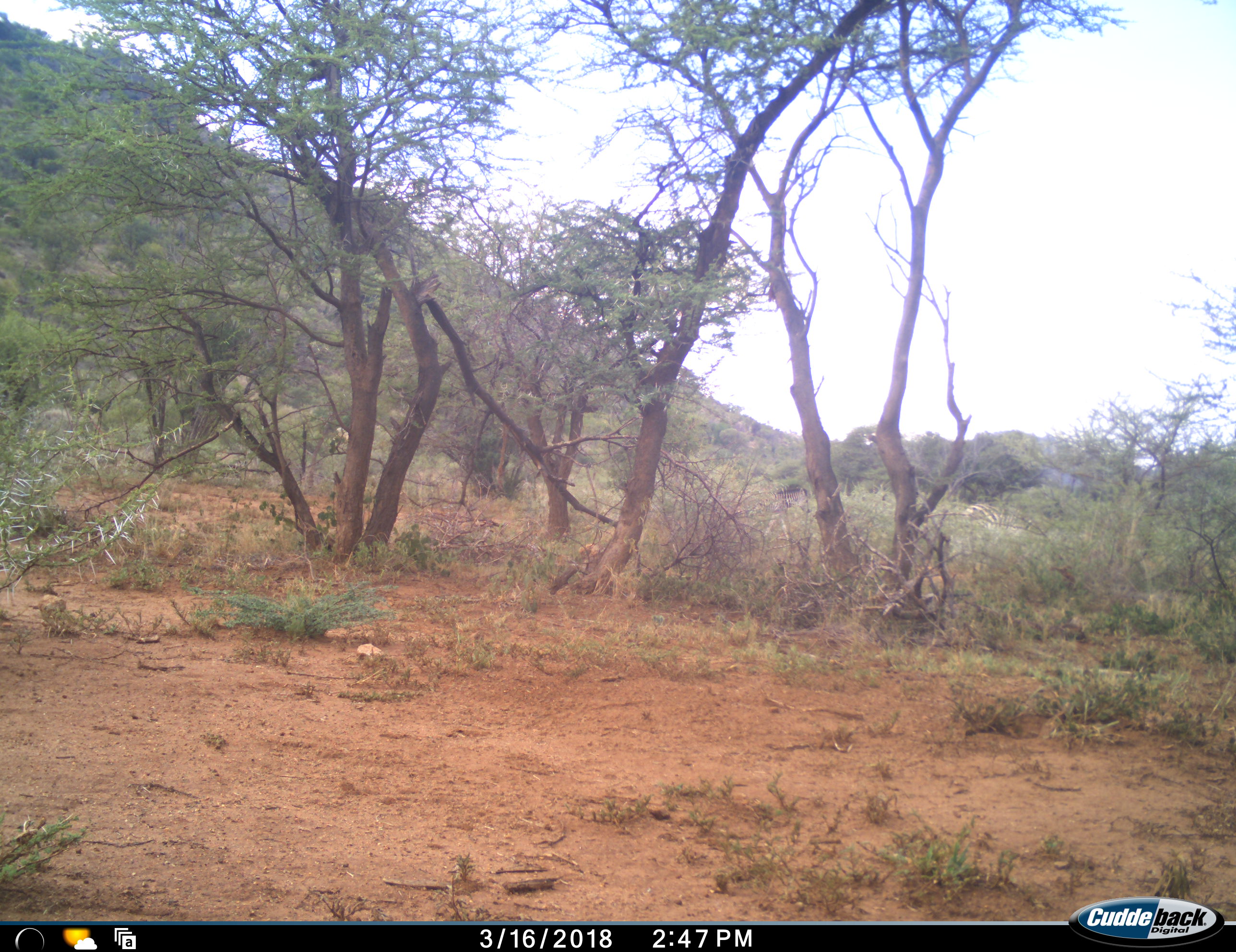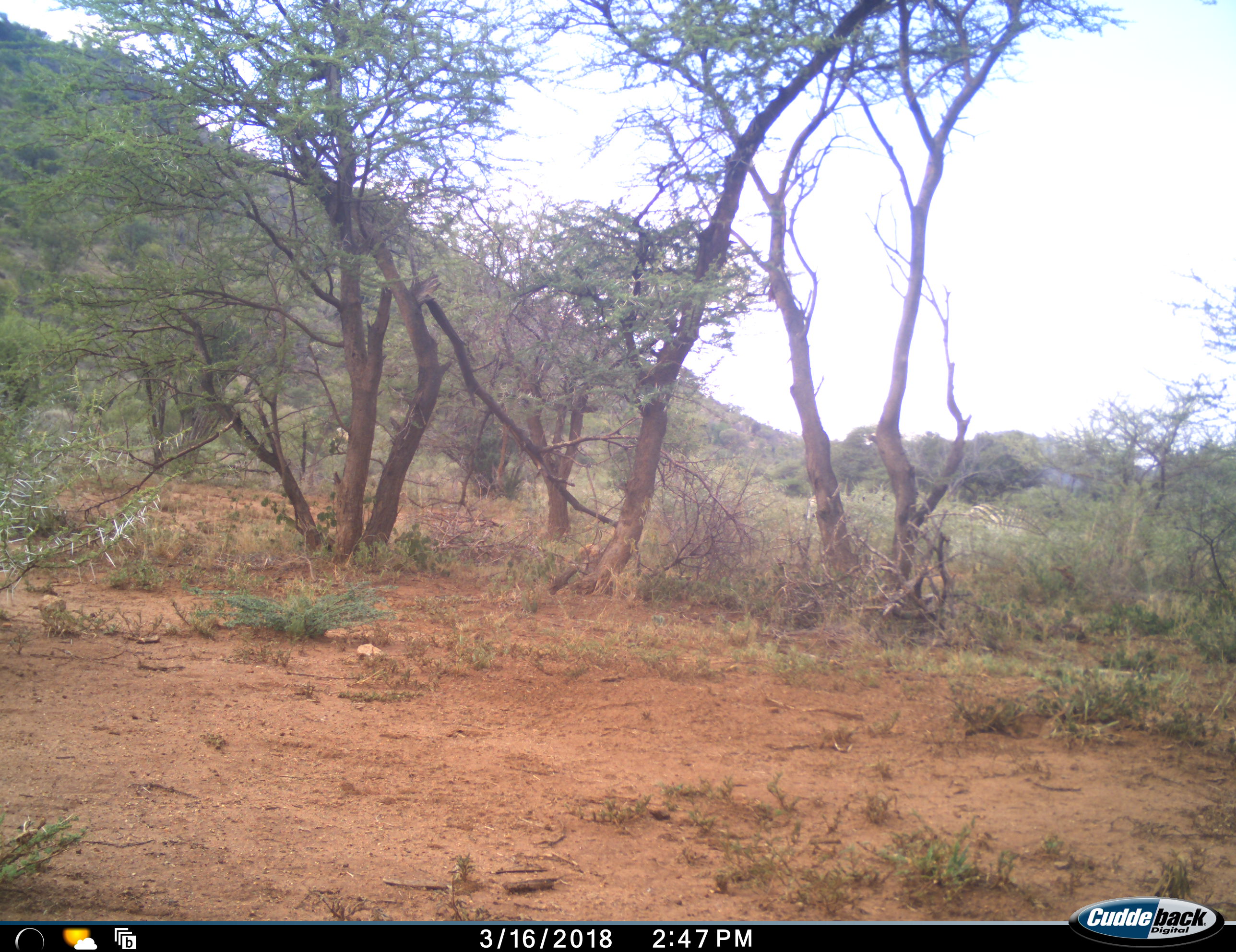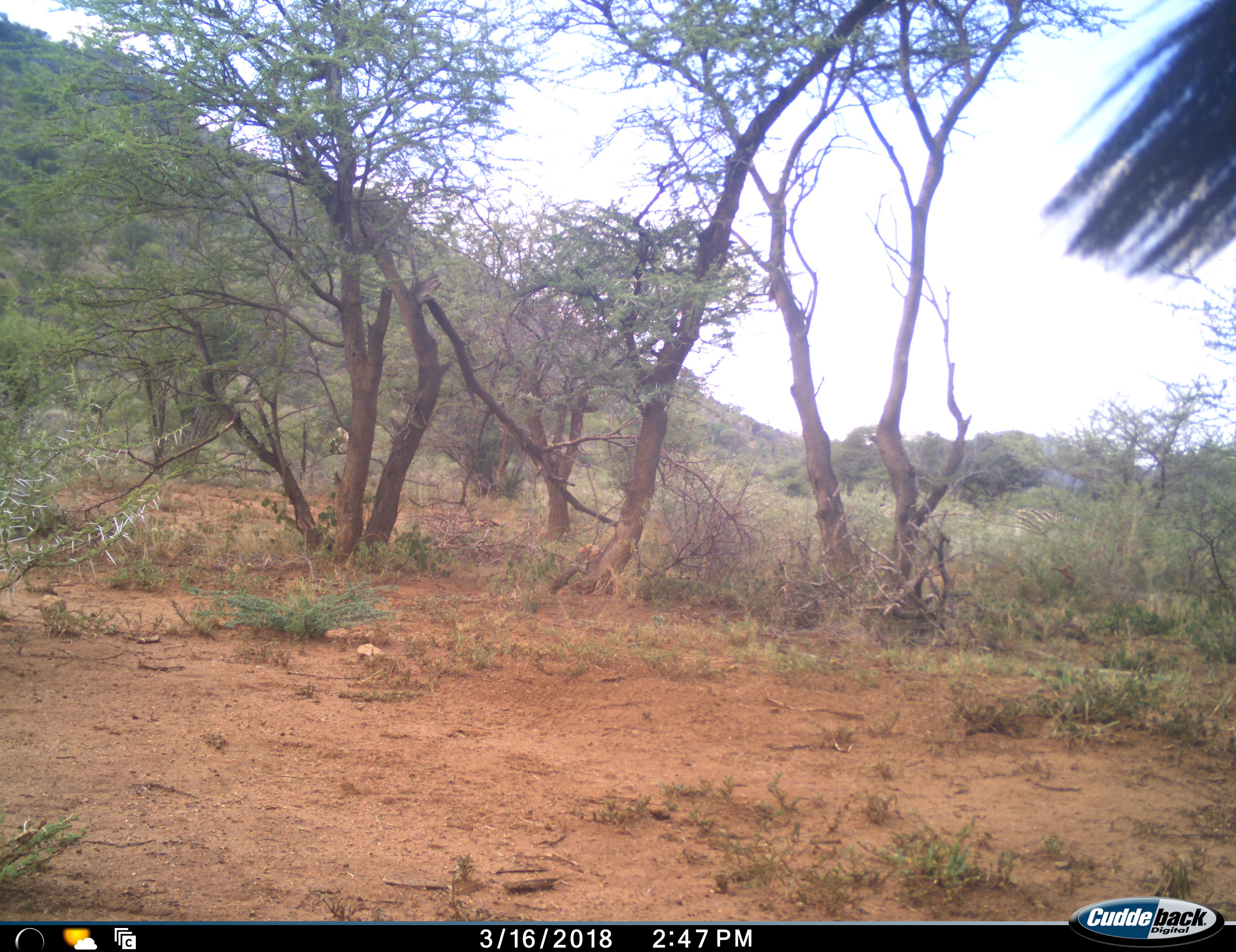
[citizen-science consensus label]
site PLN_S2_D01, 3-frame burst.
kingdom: Animalia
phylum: Chordata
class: Mammalia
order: Perissodactyla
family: Equidae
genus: Equus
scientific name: Equus quagga burchellii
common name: burchell's zebra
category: zebraburchells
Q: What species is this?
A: Zebraburchells (burchell's zebra) (Equus quagga burchellii).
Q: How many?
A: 2.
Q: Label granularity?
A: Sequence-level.